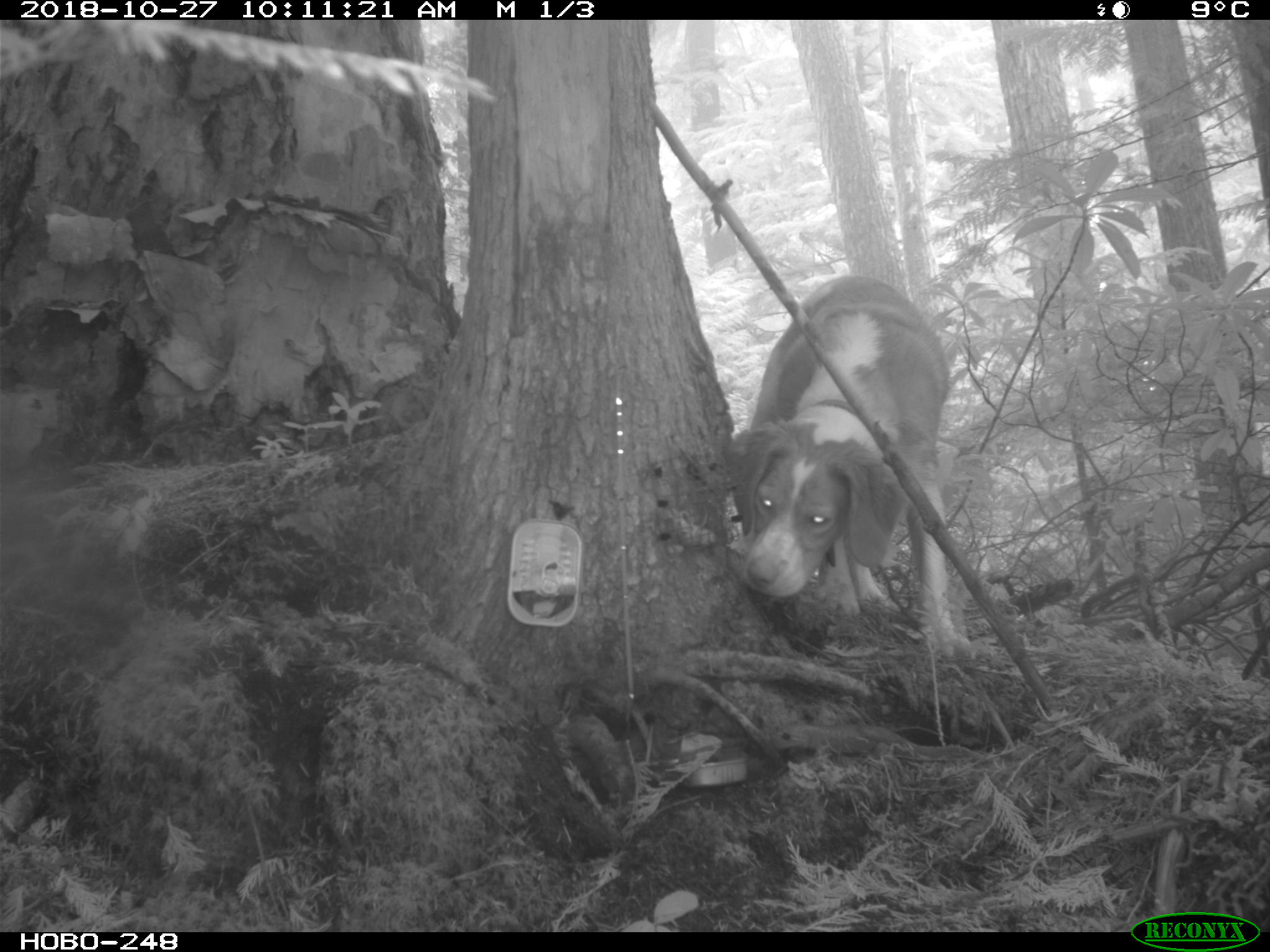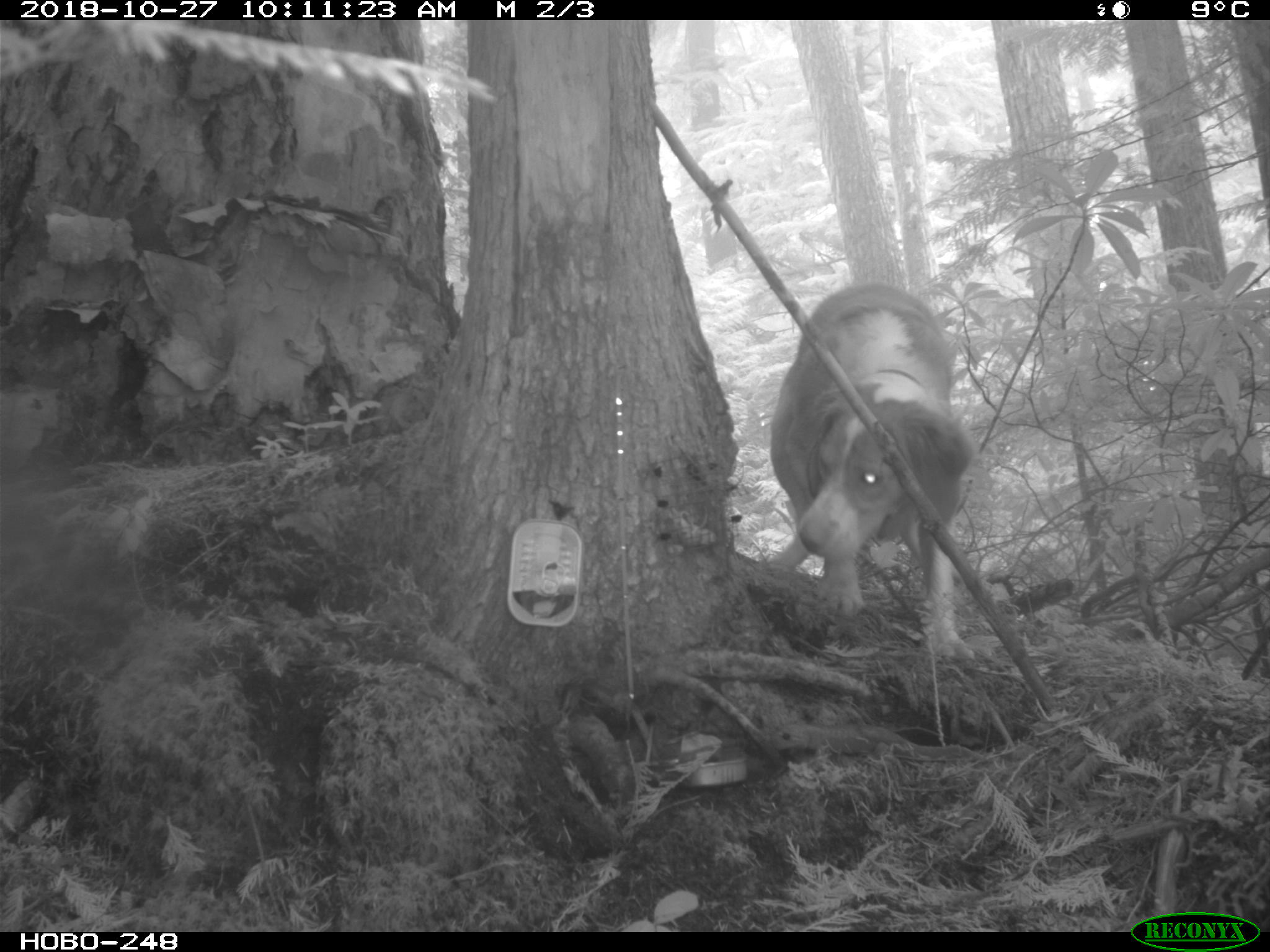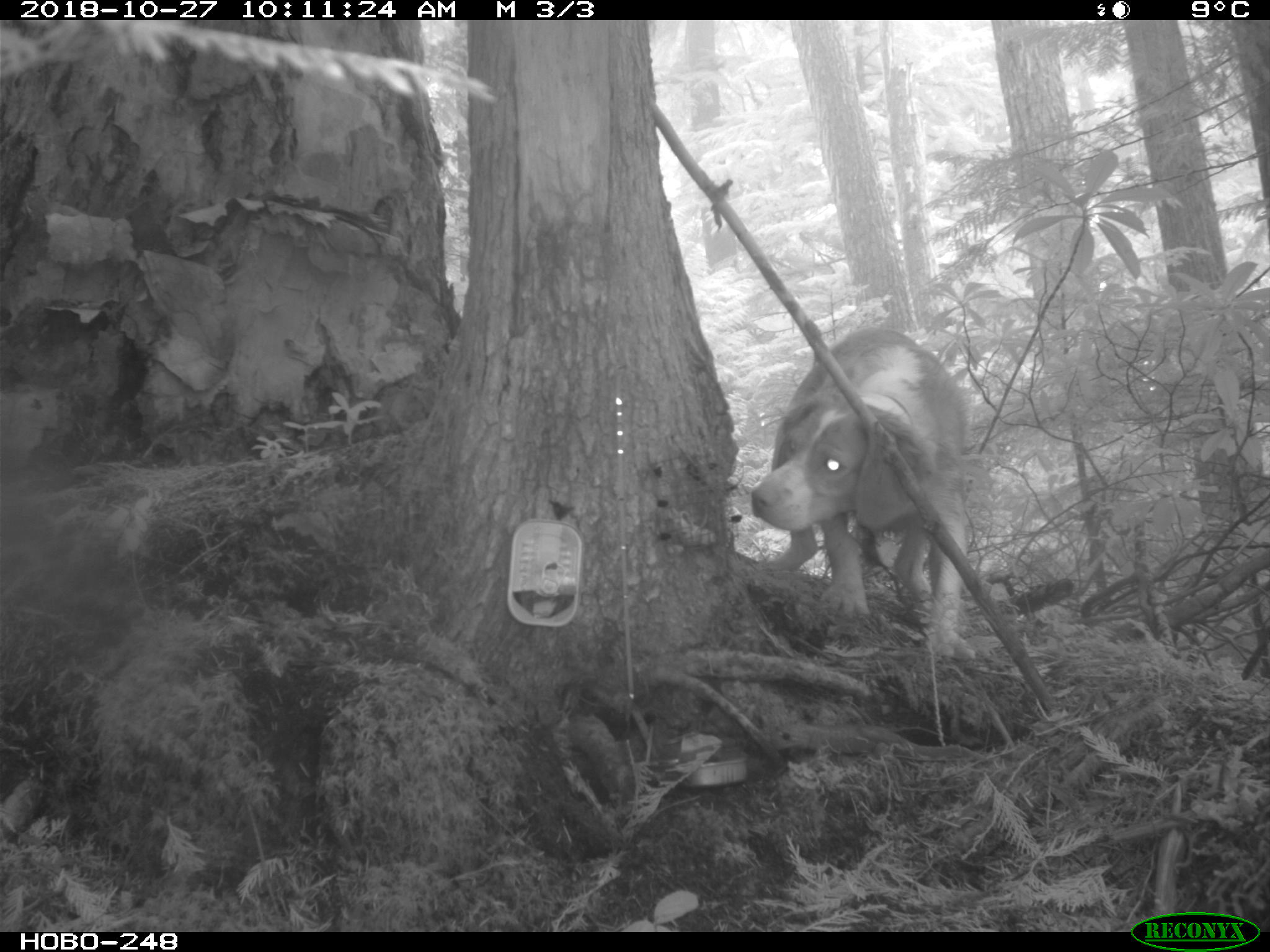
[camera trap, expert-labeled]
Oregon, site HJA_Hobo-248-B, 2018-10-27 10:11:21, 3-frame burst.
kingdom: Animalia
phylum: Chordata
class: Mammalia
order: Carnivora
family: Canidae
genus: Canis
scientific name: Canis familiaris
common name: domestic dog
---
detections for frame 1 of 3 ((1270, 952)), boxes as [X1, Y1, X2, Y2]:
domestic dog: [707, 250, 986, 677]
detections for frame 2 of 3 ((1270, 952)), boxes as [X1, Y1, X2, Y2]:
domestic dog: [759, 275, 977, 684]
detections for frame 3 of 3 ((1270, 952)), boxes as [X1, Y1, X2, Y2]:
domestic dog: [722, 318, 1001, 678]